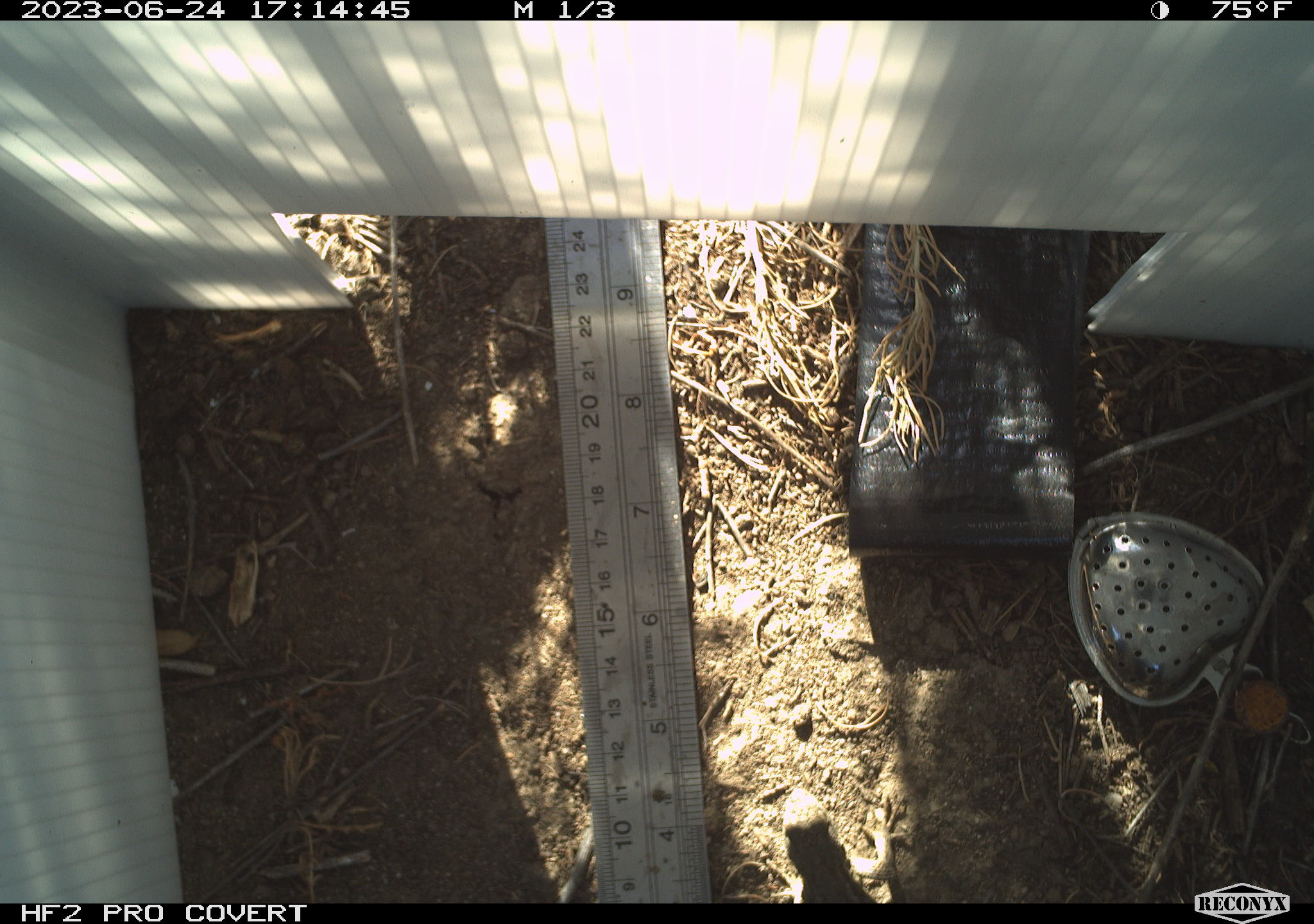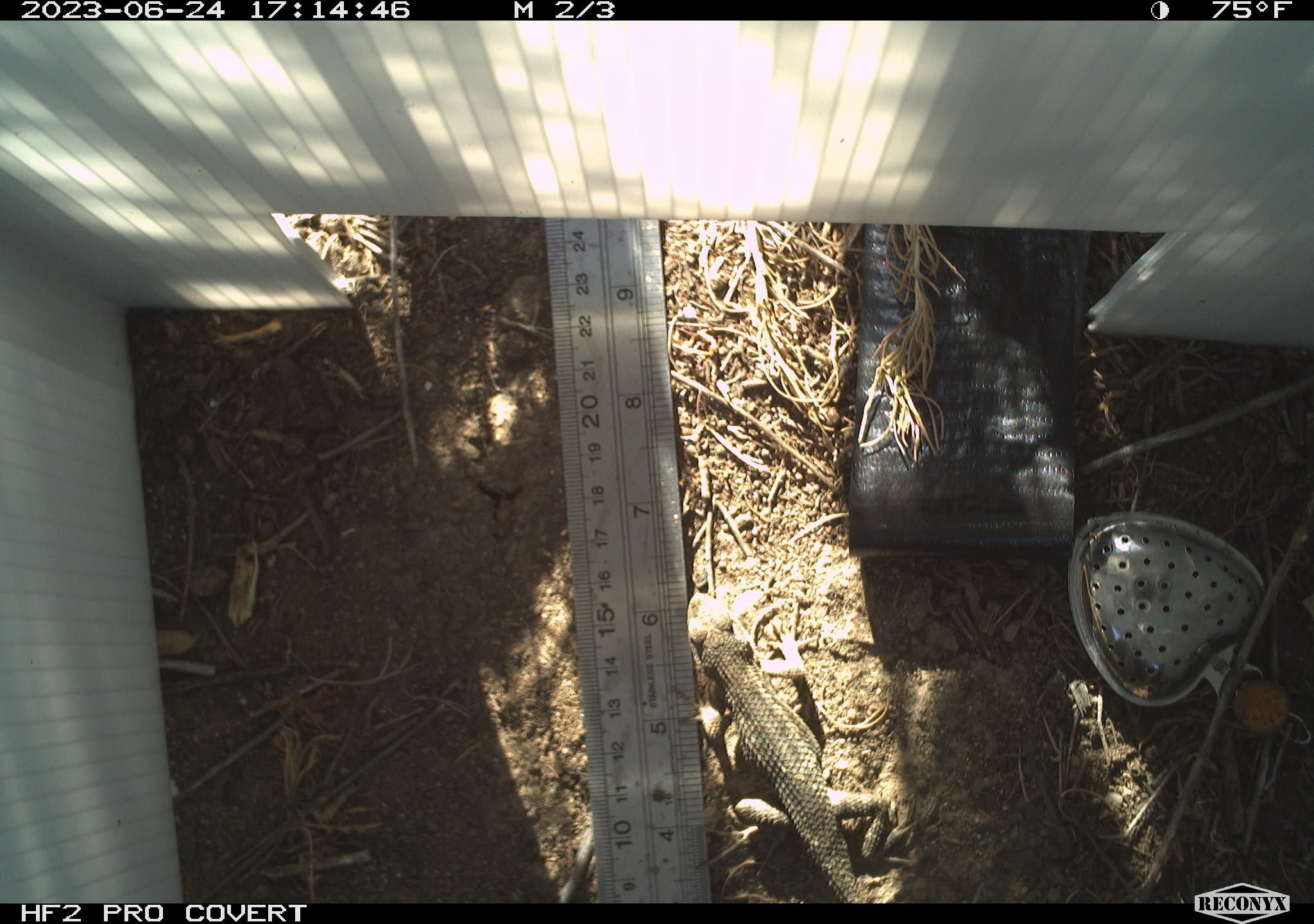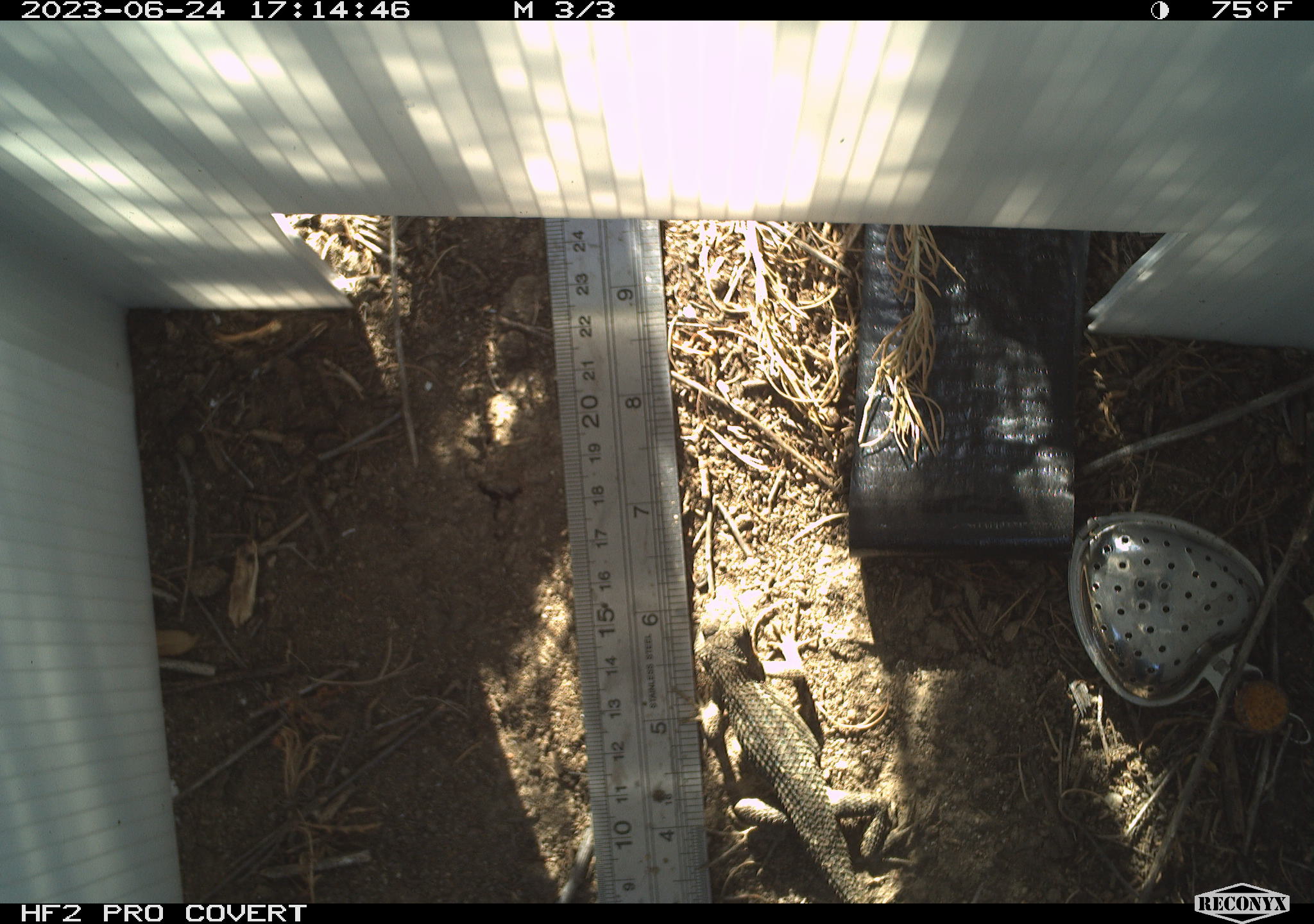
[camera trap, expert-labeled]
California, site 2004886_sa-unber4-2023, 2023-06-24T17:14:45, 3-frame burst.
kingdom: Animalia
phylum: Chordata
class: Reptilia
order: Squamata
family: Phrynosomatidae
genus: Sceloporus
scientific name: Sceloporus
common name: spiny lizards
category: sceloporus species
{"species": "sceloporus species (spiny lizards) (Sceloporus)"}